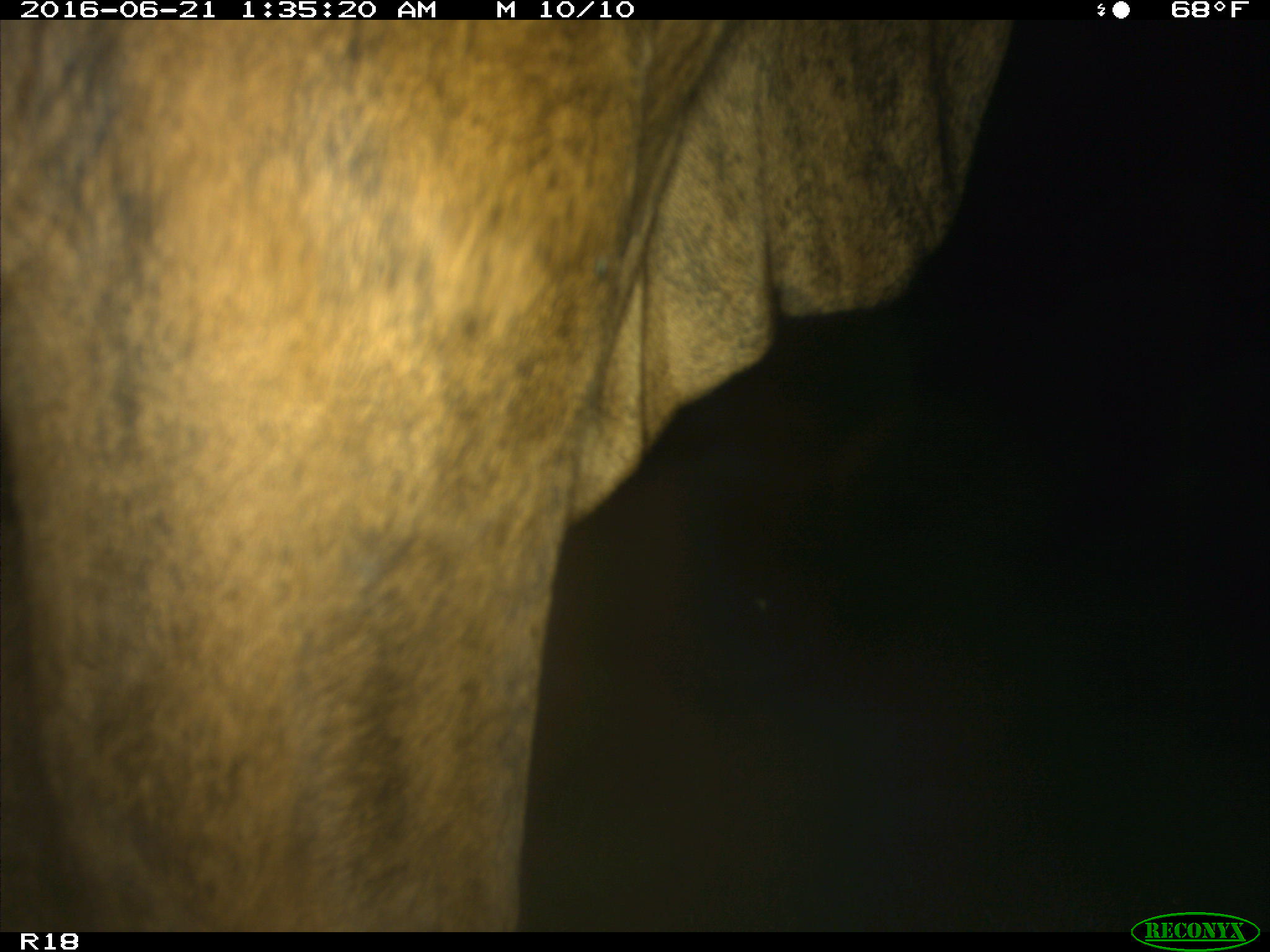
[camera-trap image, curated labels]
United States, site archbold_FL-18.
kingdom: Animalia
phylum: Chordata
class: Mammalia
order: Artiodactyla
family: Bovidae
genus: Bos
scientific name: Bos taurus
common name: domestic cow